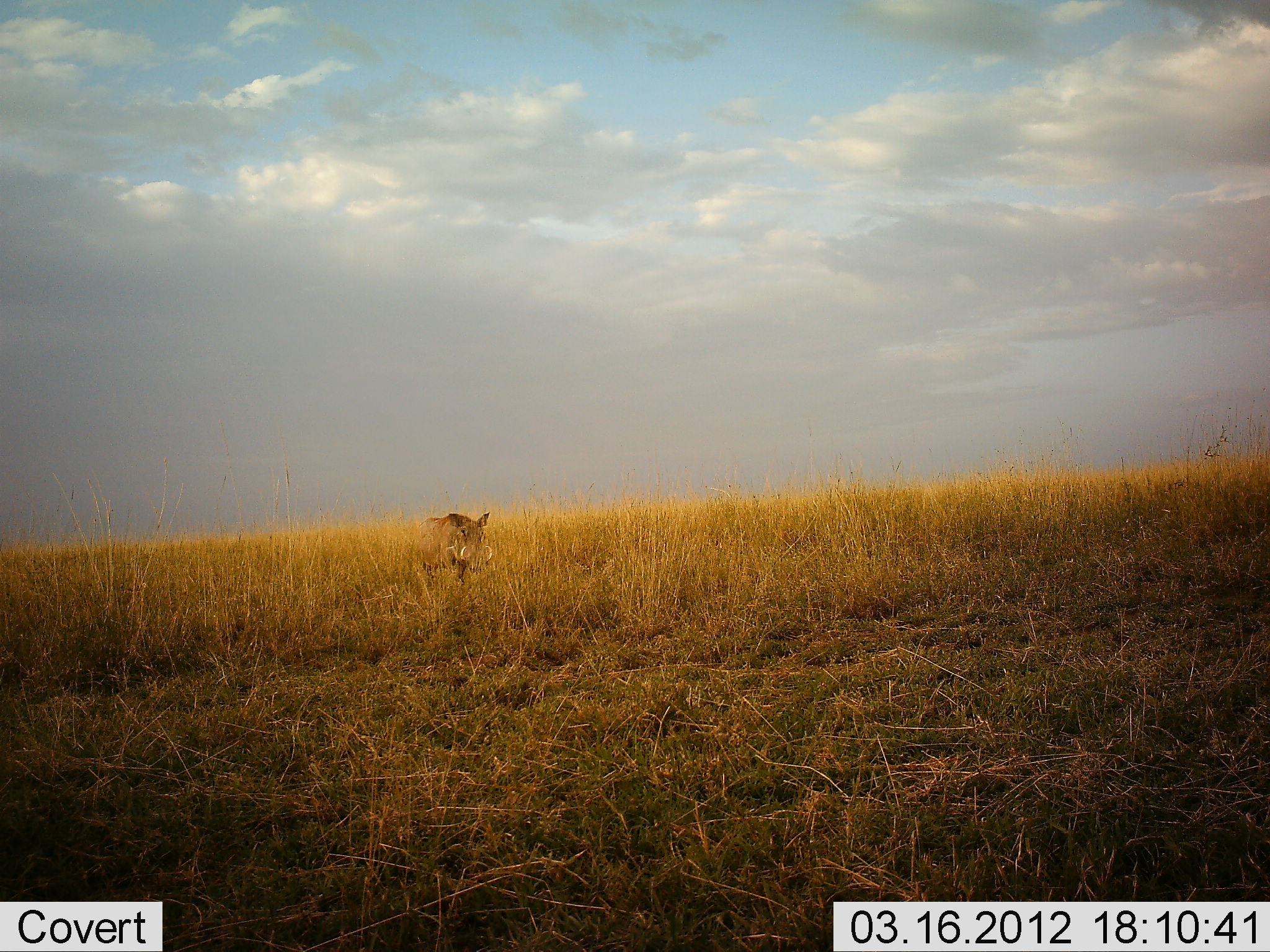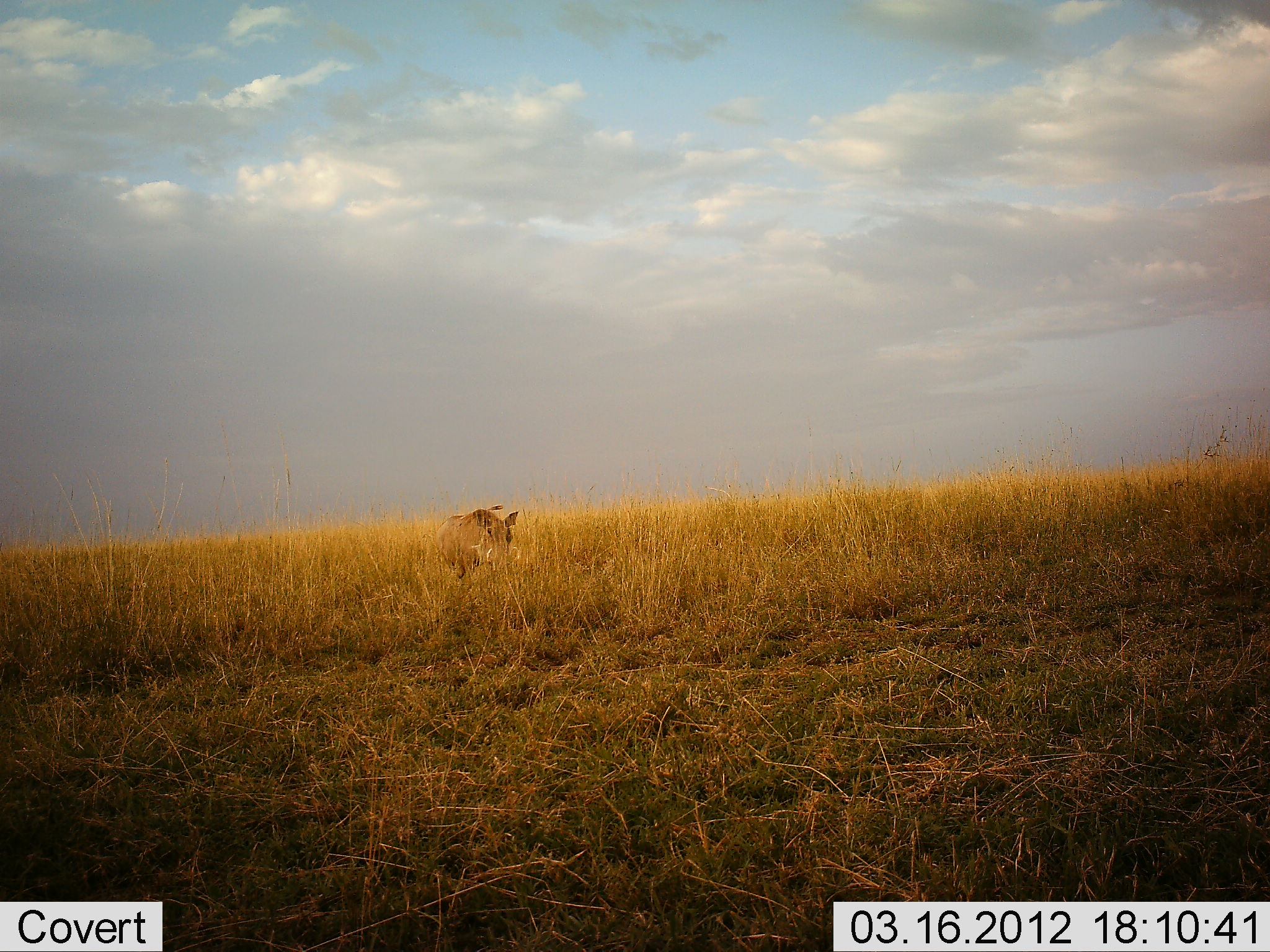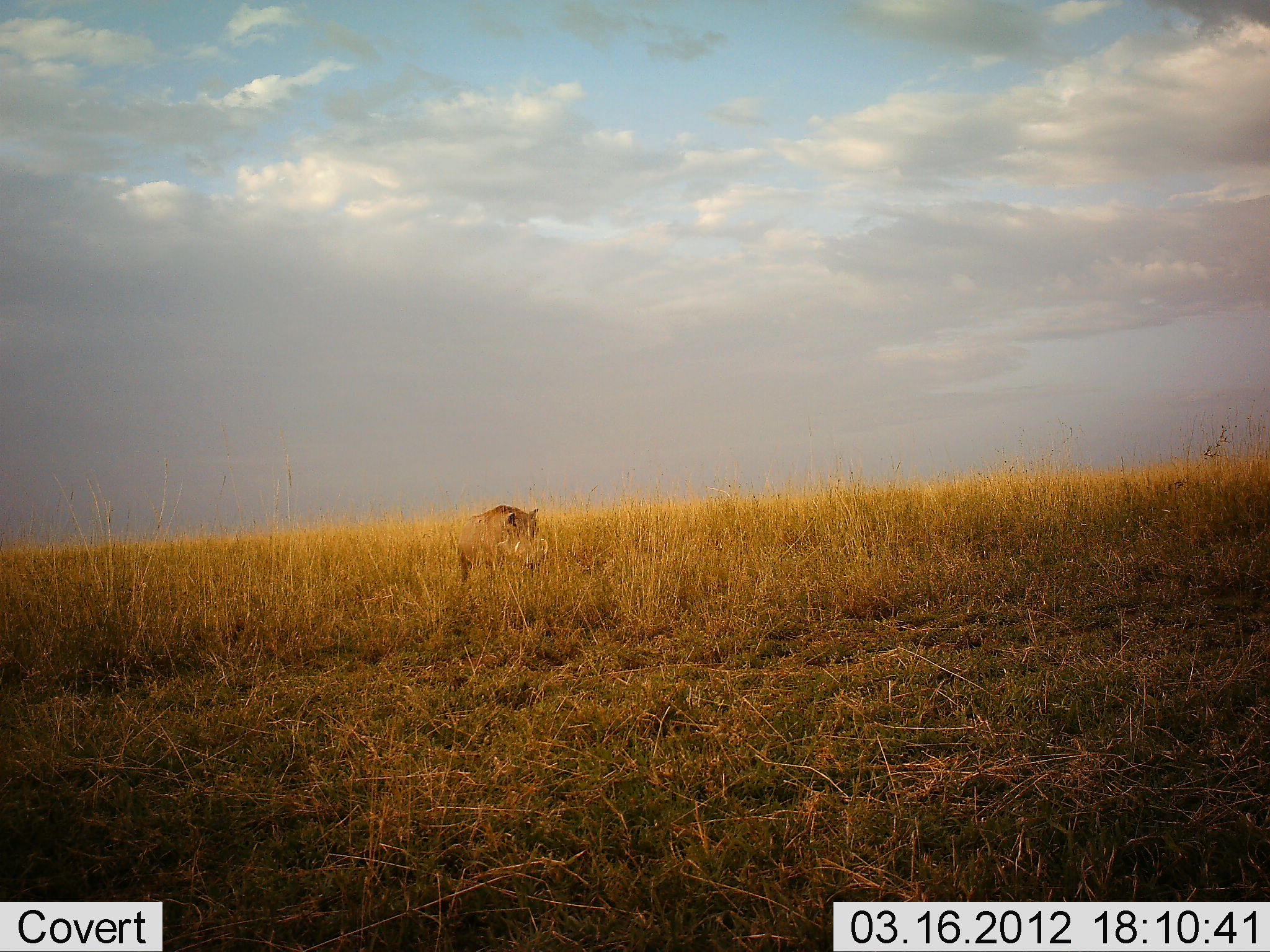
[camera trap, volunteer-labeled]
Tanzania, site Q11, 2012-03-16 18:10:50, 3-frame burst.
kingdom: Animalia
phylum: Chordata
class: Mammalia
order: Artiodactyla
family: Suidae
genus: Phacochoerus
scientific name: Phacochoerus africanus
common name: warthog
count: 1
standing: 0%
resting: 0%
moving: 100%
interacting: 0%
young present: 0%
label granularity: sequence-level